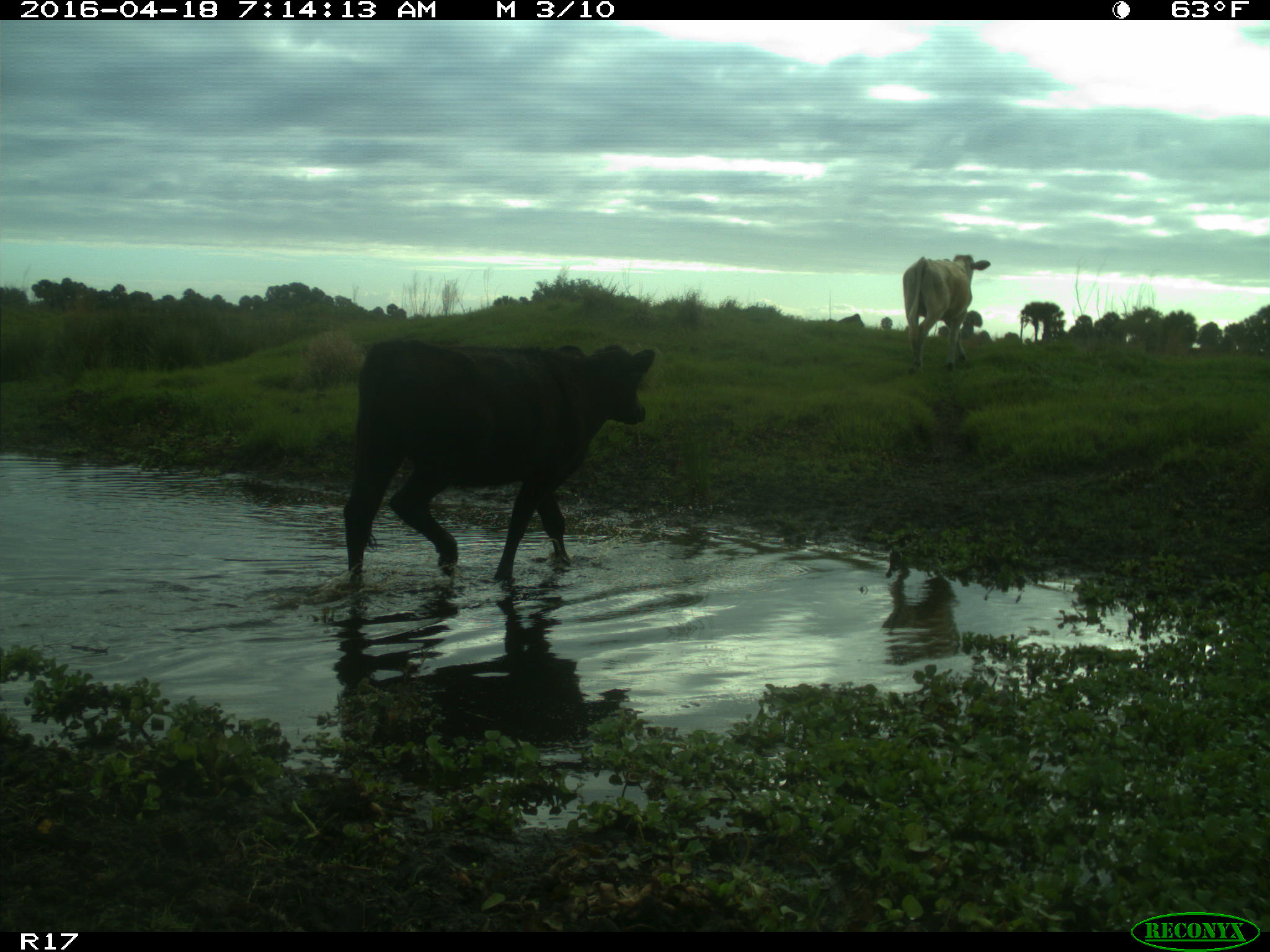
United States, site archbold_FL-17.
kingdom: Animalia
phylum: Chordata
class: Mammalia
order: Artiodactyla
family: Bovidae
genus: Bos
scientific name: Bos taurus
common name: domestic cow